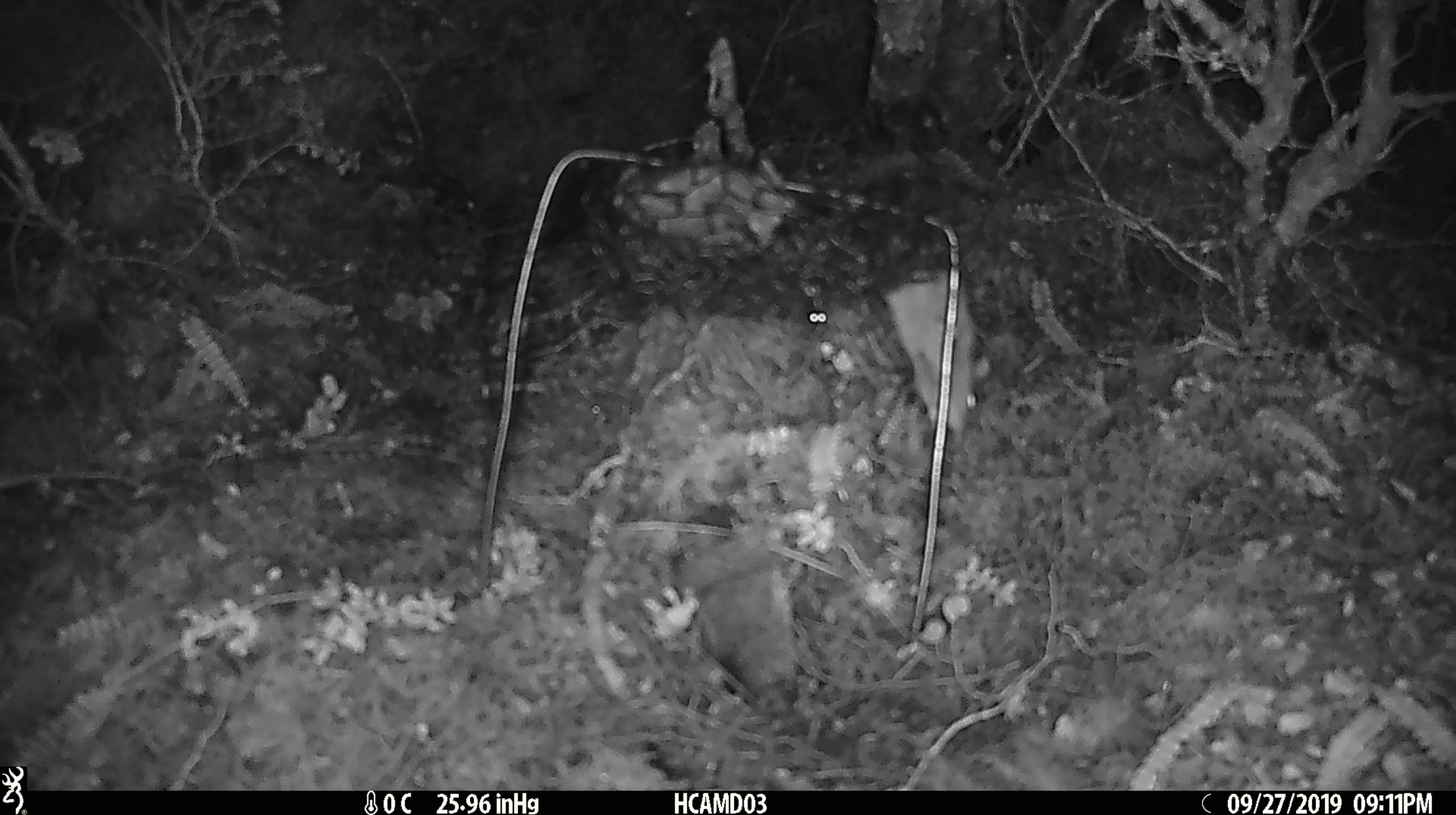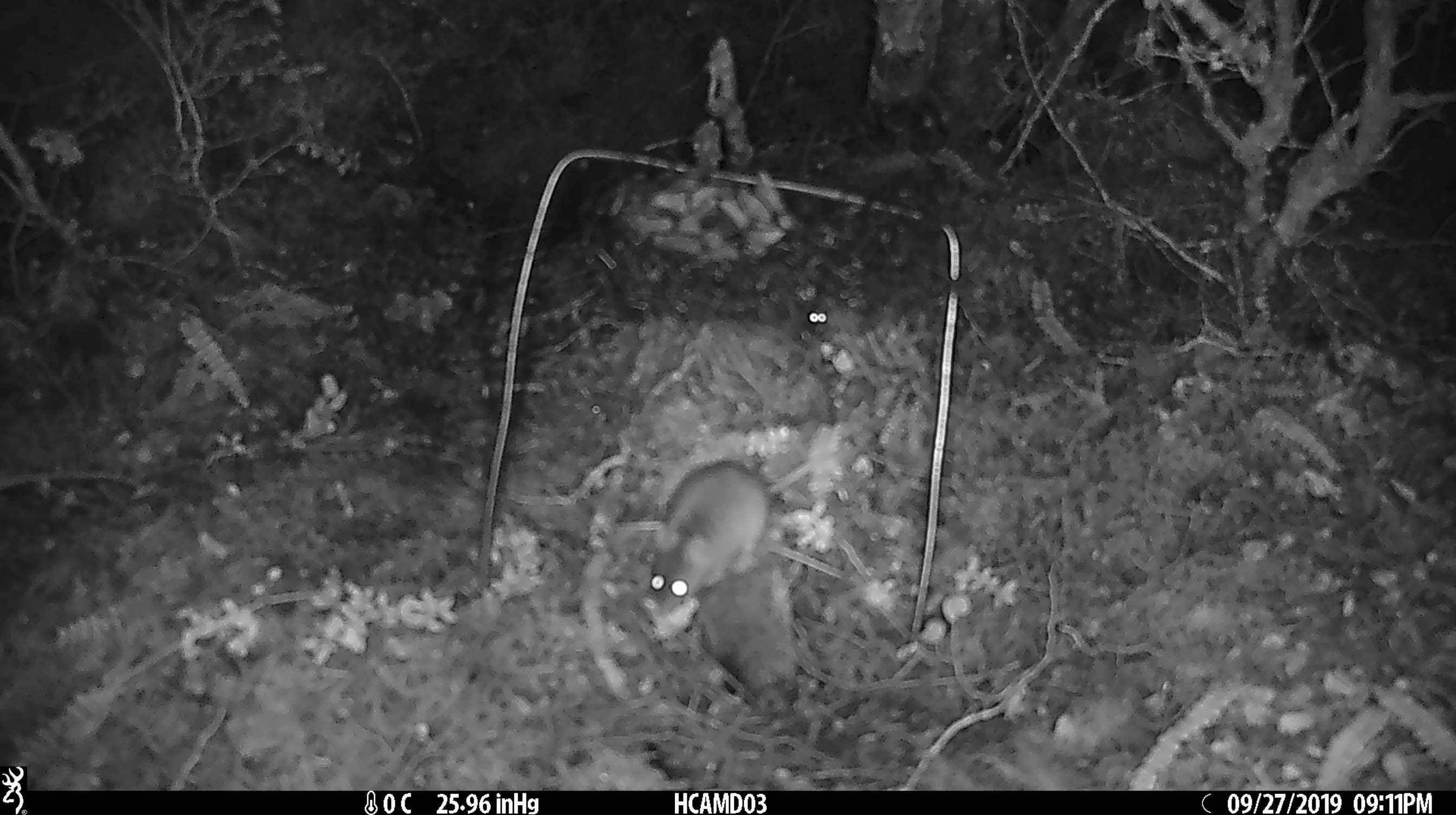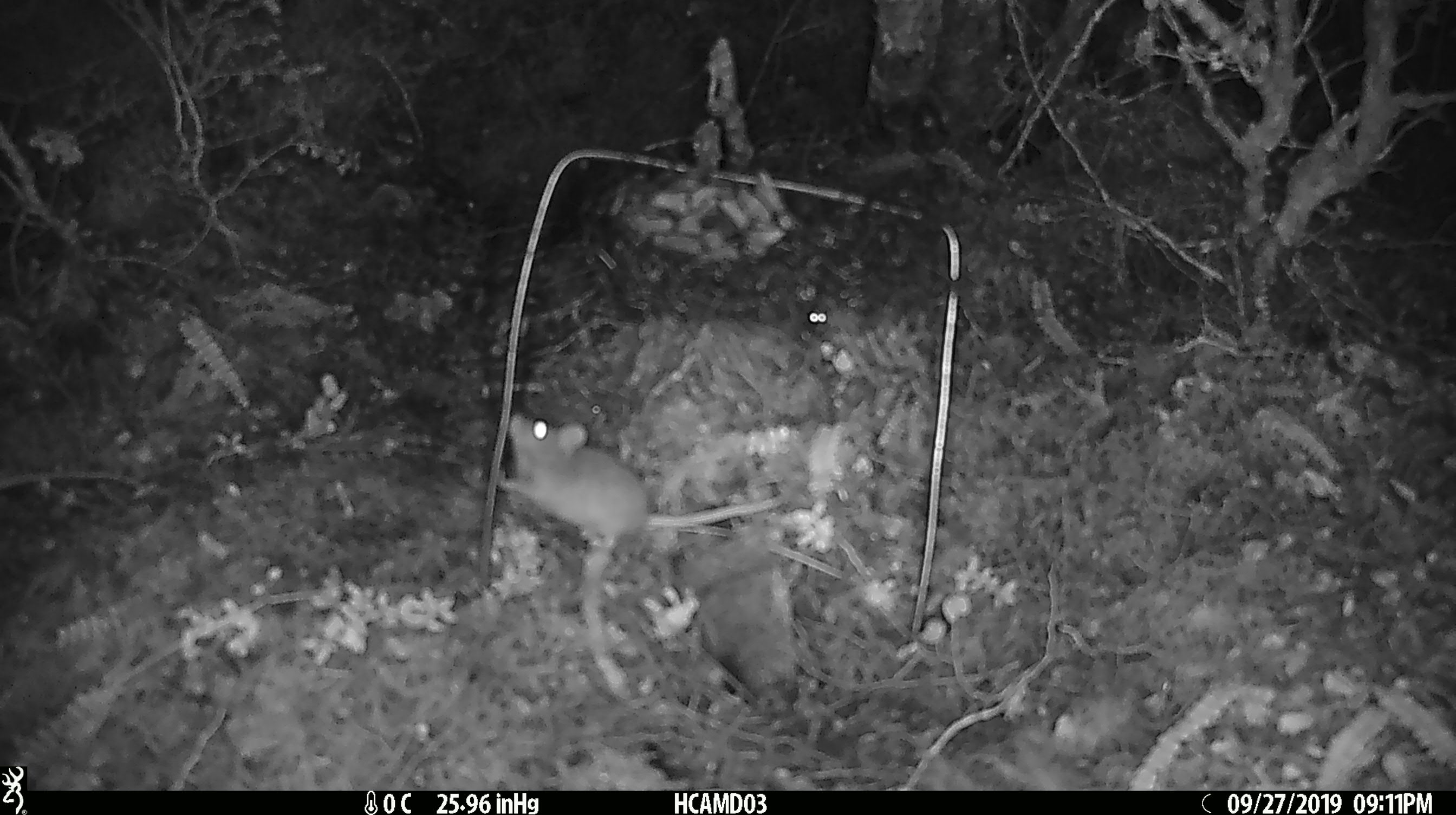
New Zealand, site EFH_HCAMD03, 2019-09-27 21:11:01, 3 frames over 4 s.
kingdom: Animalia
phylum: Chordata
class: Mammalia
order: Rodentia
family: Muridae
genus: Mus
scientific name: Mus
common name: mouse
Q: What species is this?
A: Mouse (Mus).